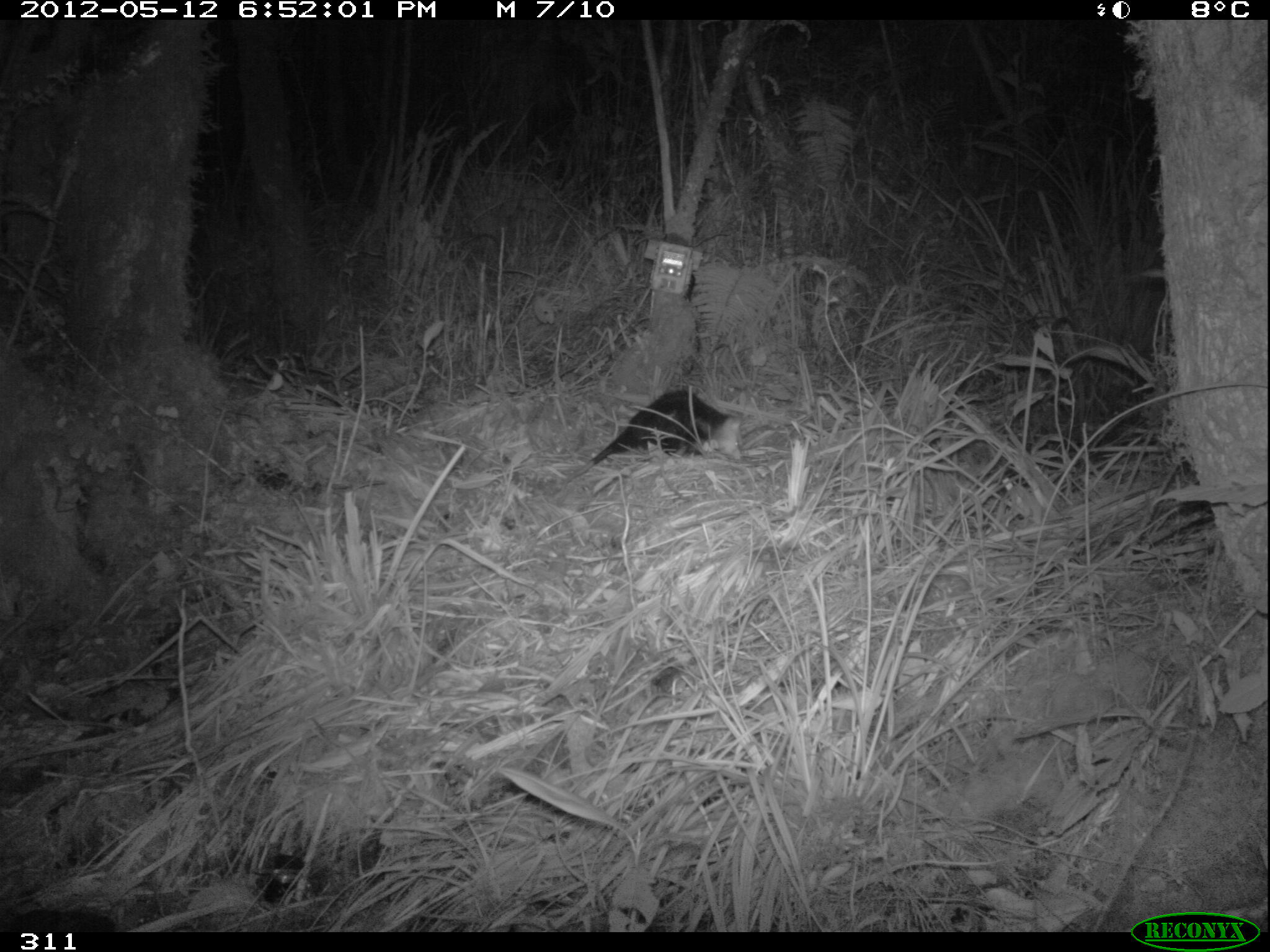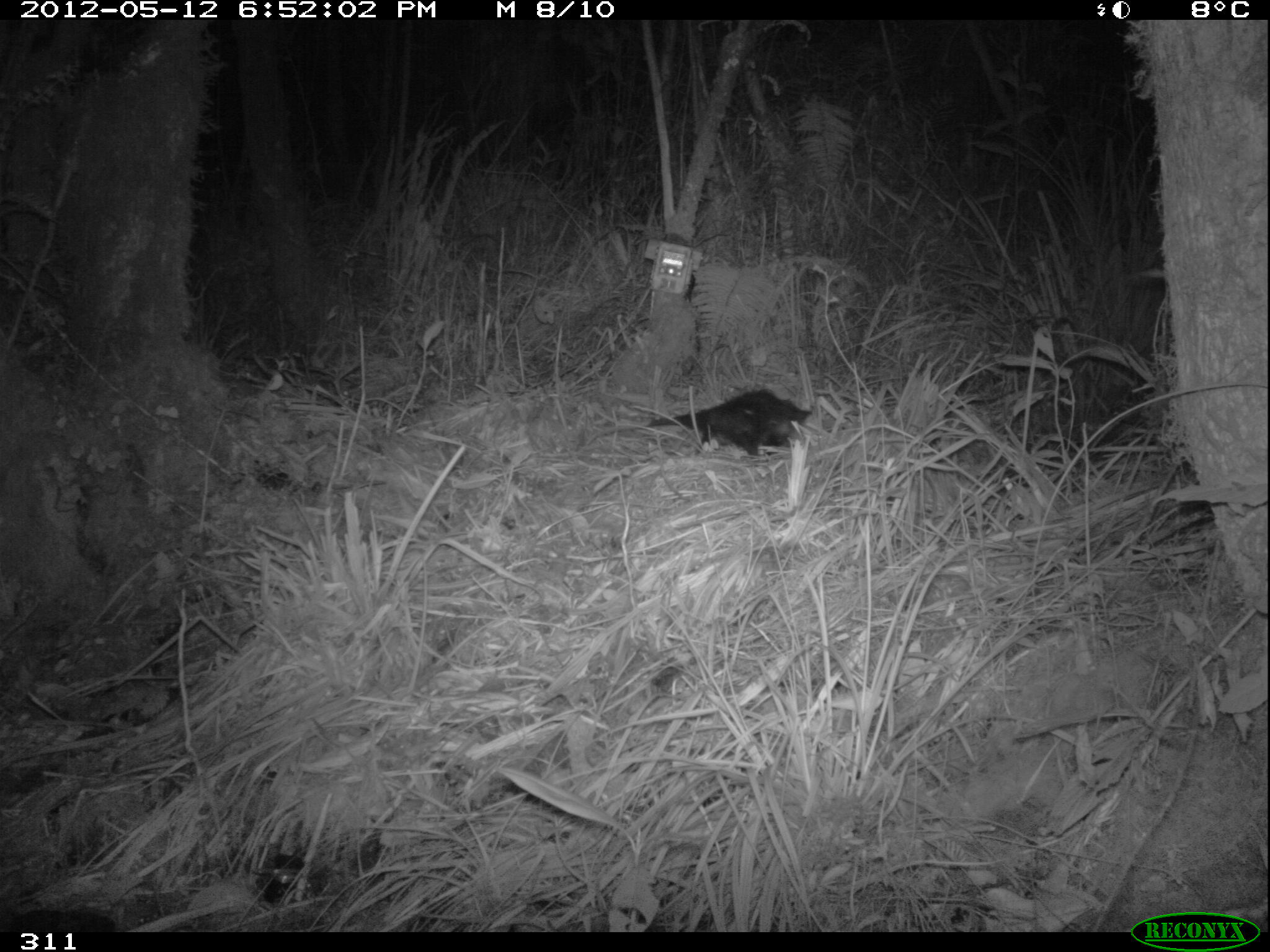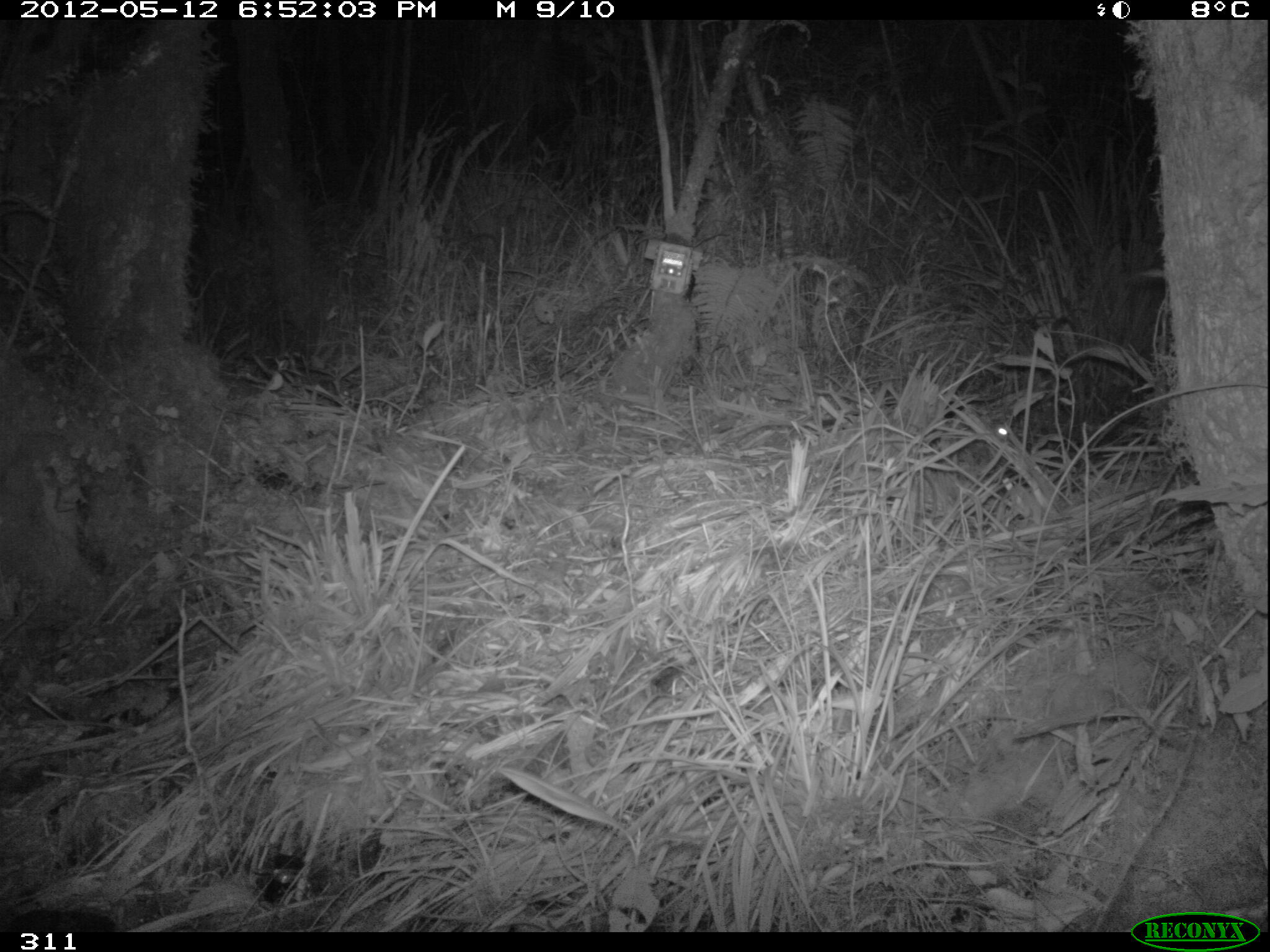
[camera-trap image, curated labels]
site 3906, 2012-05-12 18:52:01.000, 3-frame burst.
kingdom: Animalia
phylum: Chordata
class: Mammalia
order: Didelphimorphia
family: Didelphidae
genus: Didelphis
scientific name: Didelphis pernigra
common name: andean white-eared opossum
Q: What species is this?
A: Didelphis pernigra (andean white-eared opossum).